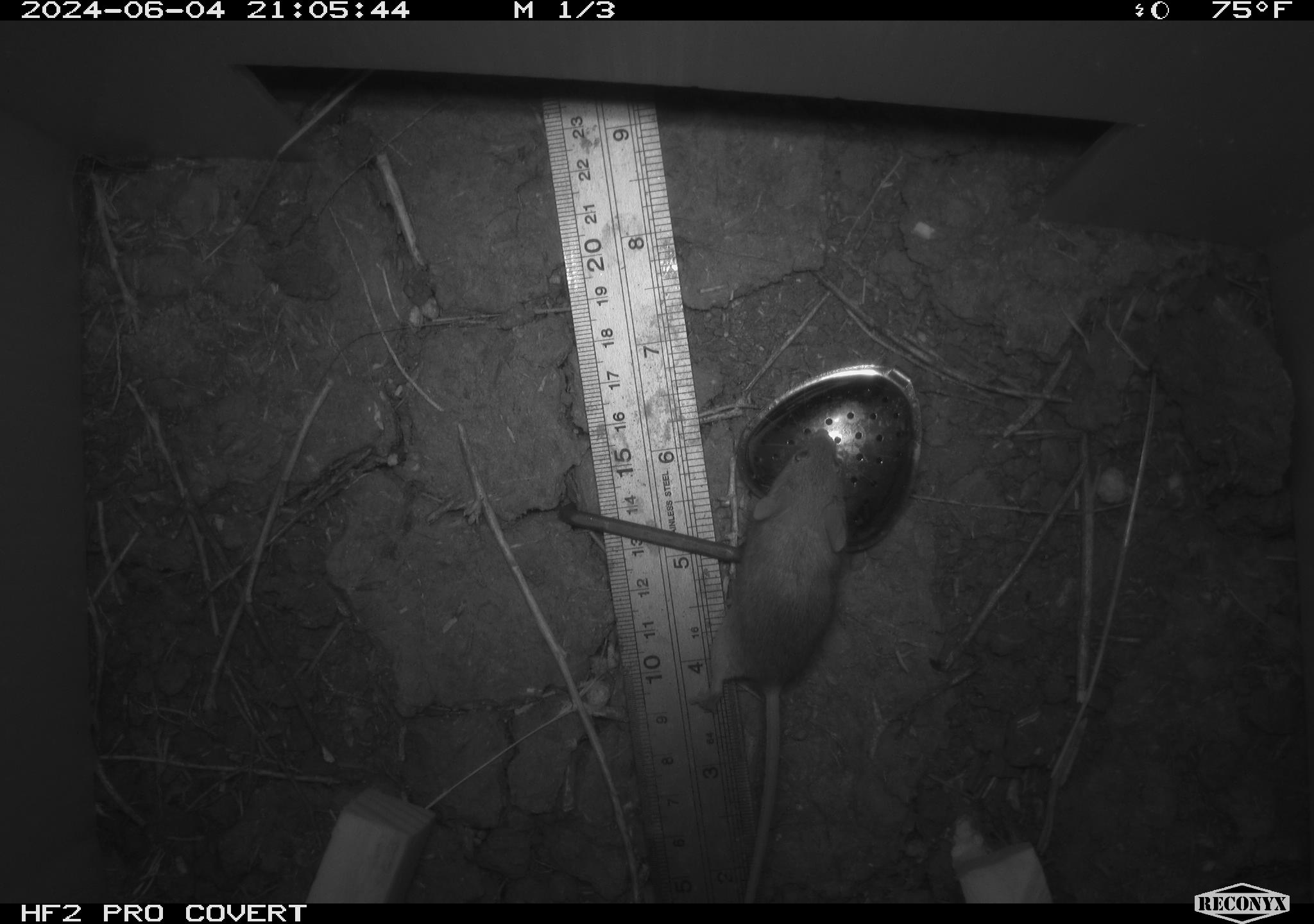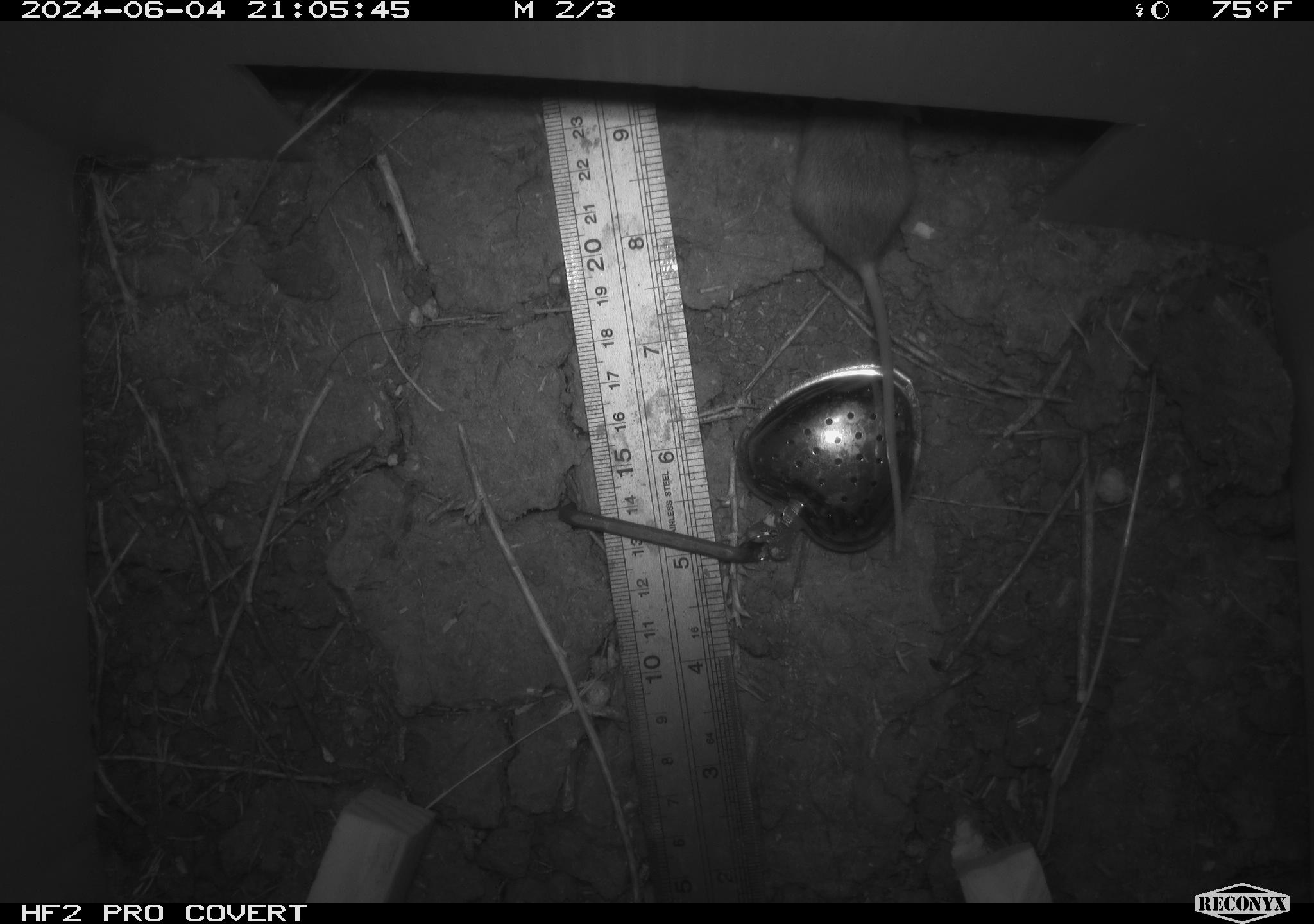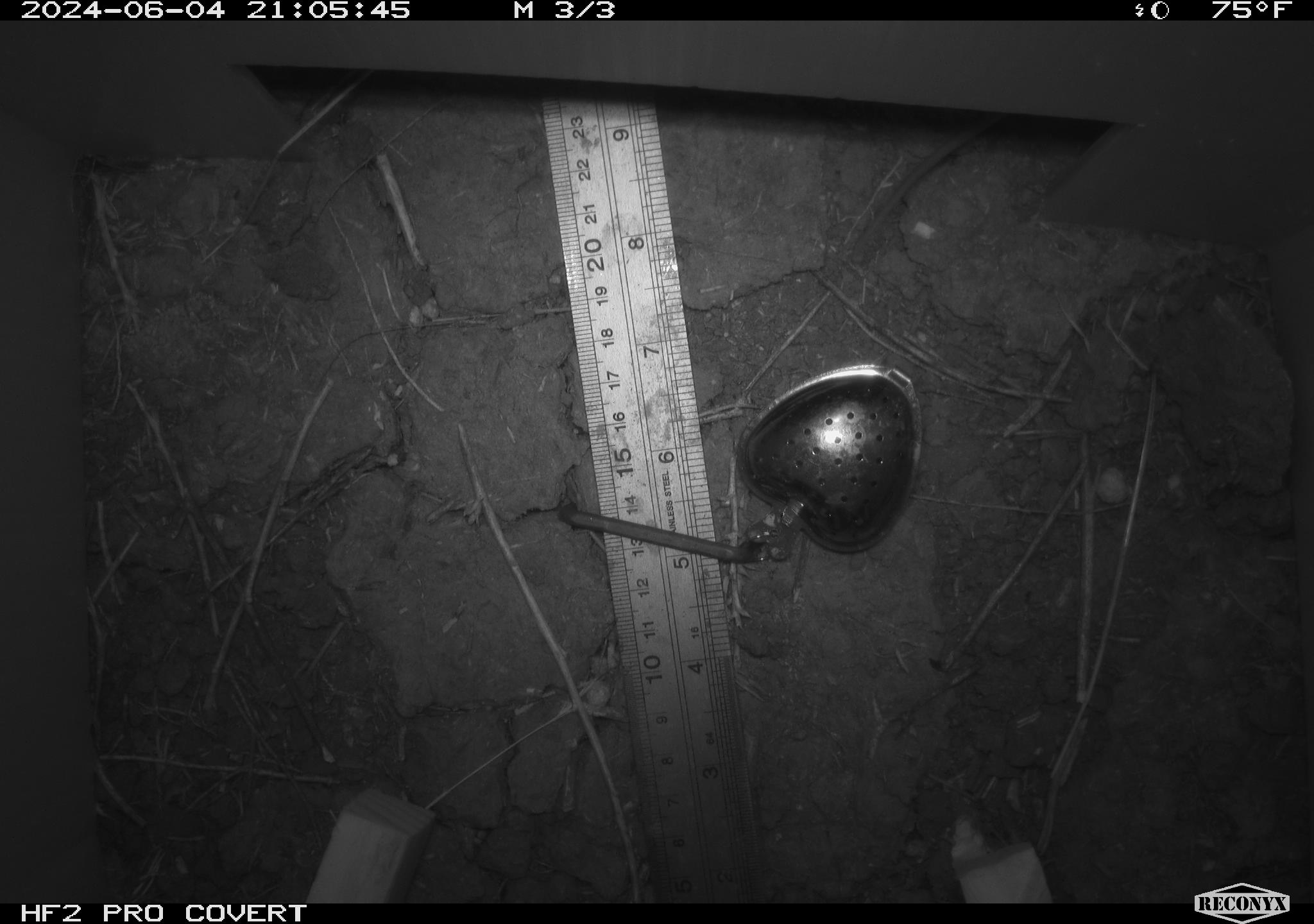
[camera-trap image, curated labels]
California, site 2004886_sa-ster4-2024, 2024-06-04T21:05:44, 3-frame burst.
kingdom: Animalia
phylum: Chordata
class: Mammalia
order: Rodentia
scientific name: Rodentia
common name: mouse species